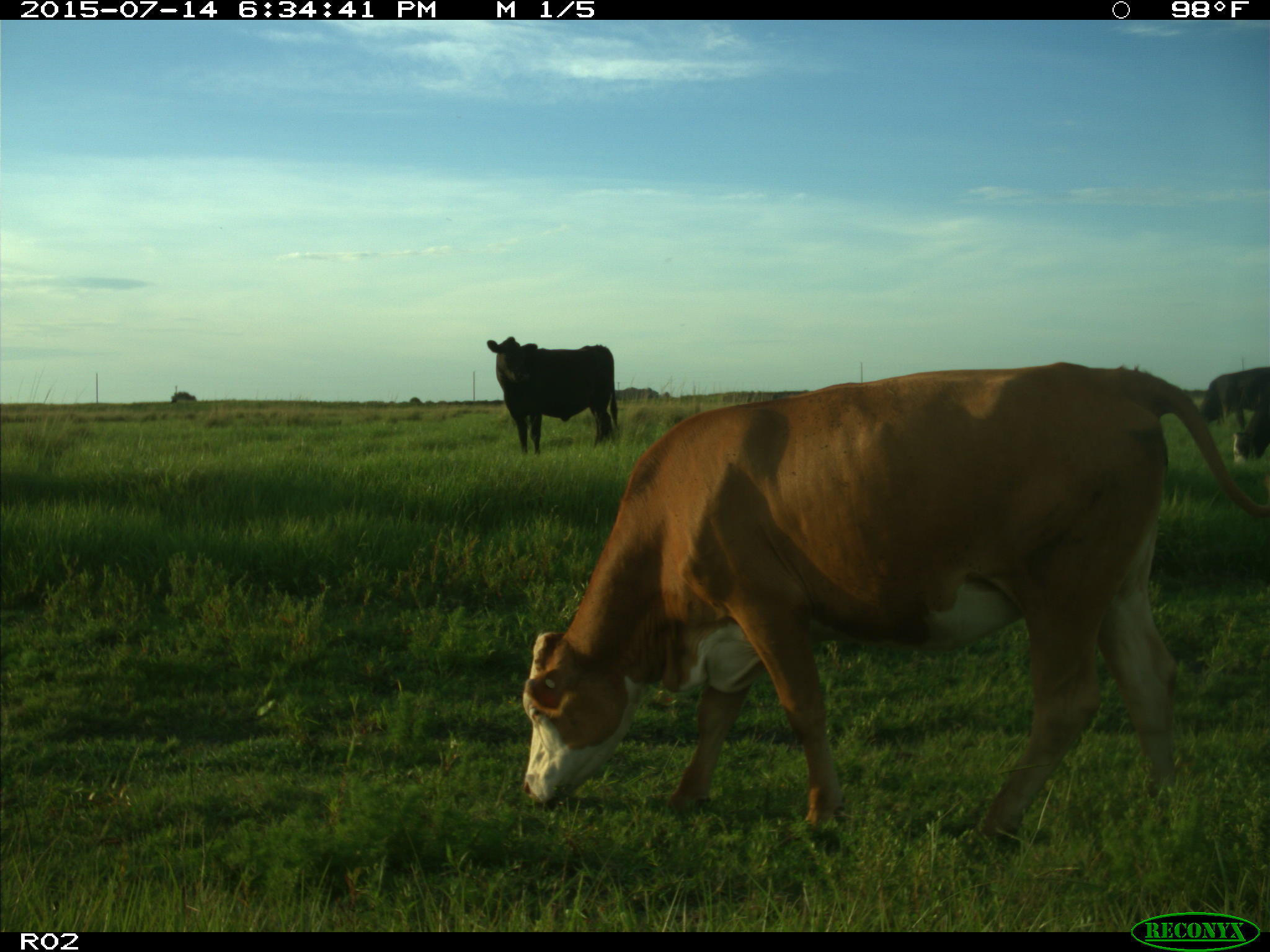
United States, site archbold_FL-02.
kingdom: Animalia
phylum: Chordata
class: Mammalia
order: Artiodactyla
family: Bovidae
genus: Bos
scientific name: Bos taurus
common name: domestic cow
Bos taurus (domestic cow).